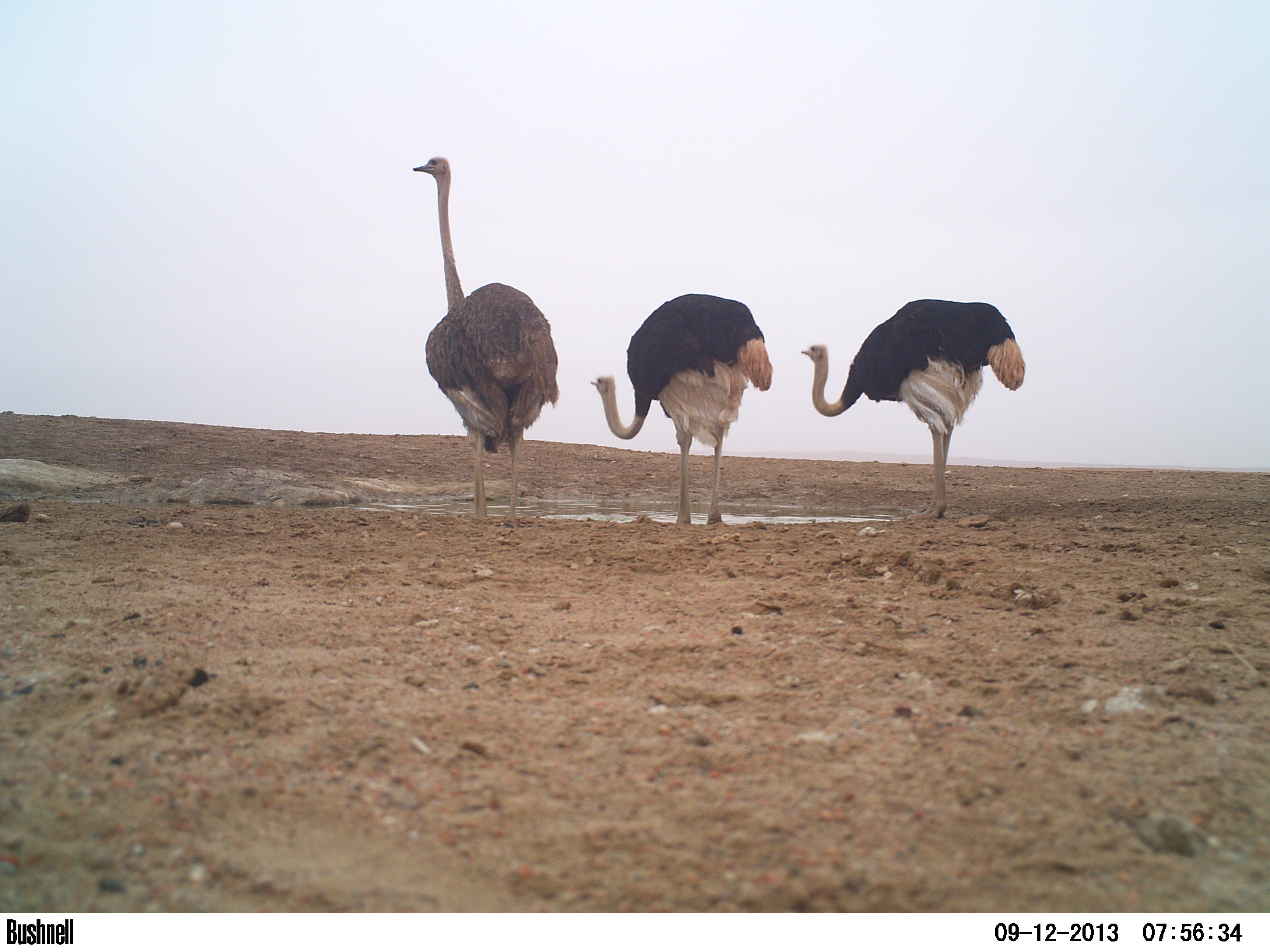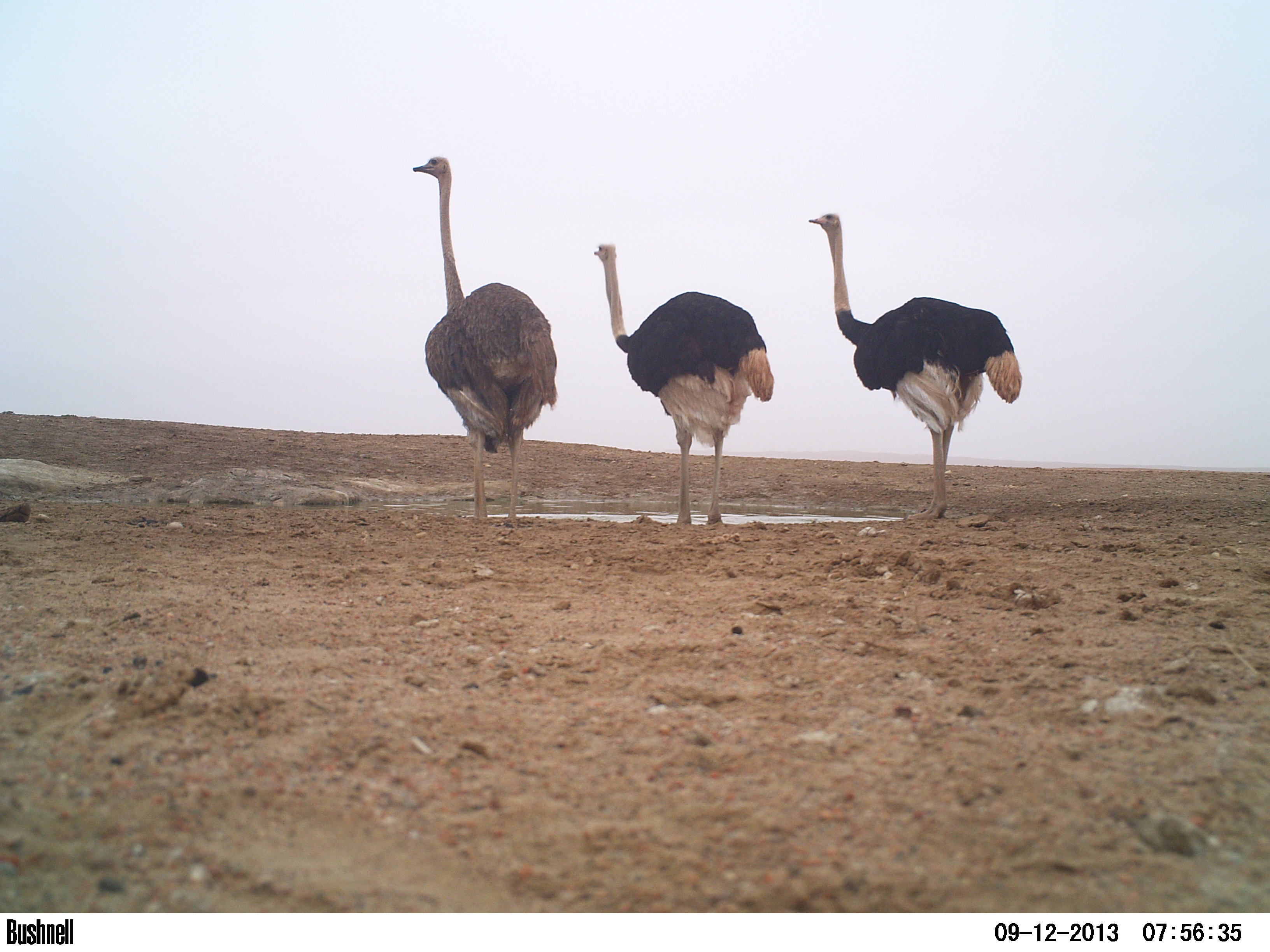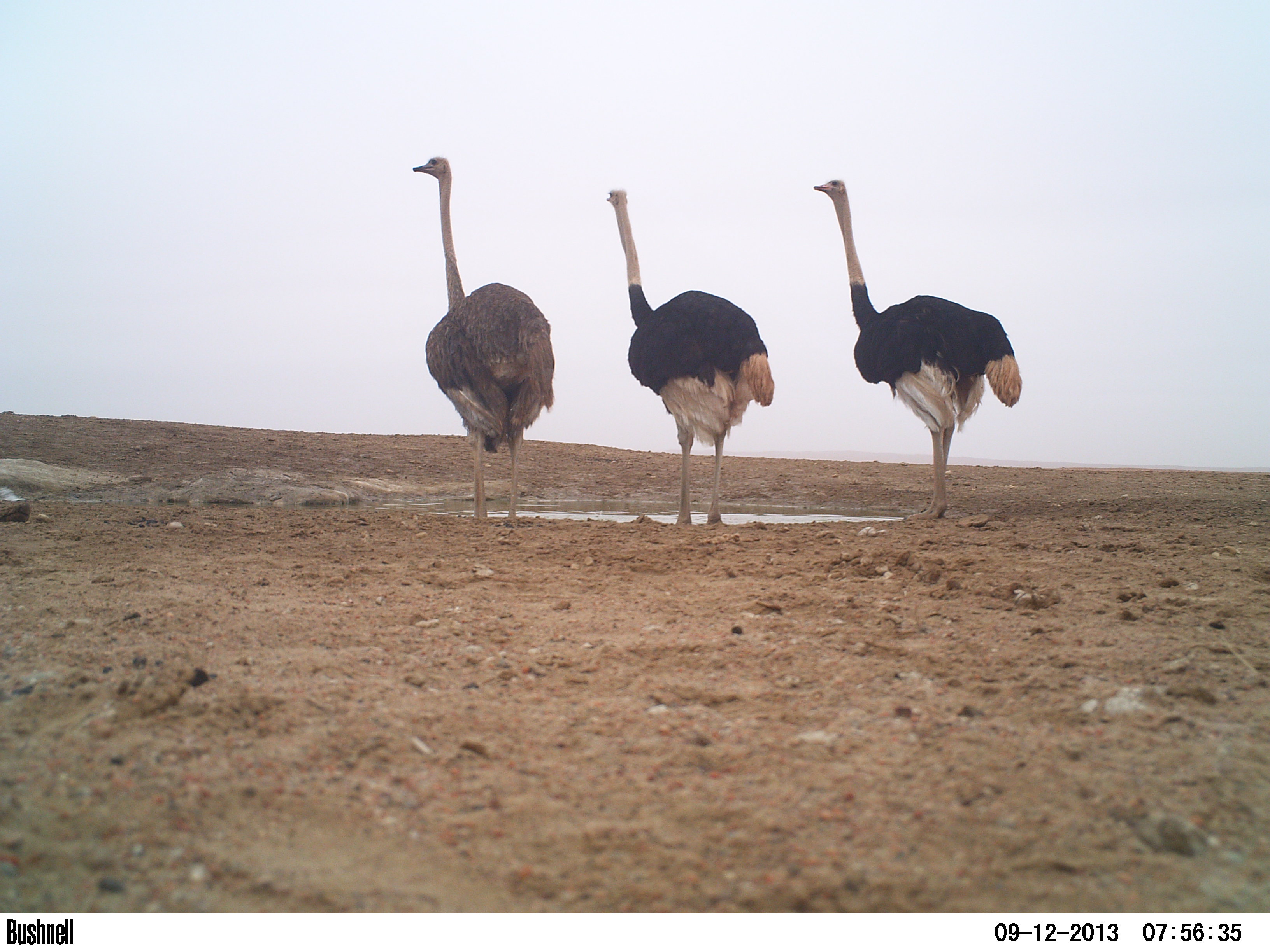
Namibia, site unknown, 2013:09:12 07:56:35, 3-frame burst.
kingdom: Animalia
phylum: Chordata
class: Aves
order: Struthioniformes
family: Struthionidae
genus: Struthio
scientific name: Struthio camelus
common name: common ostrich